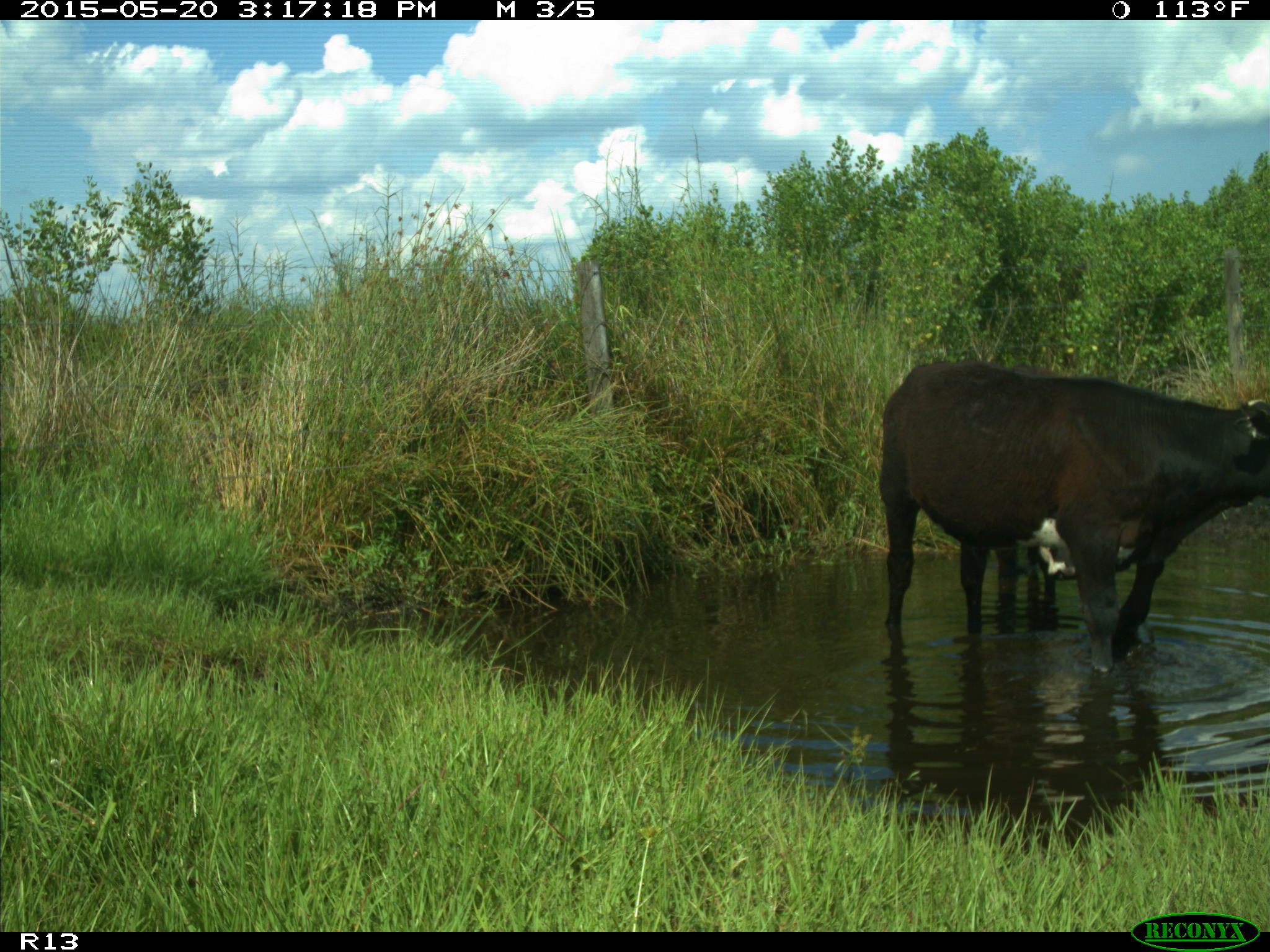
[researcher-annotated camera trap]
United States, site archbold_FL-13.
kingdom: Animalia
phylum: Chordata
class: Mammalia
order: Artiodactyla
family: Bovidae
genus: Bos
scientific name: Bos taurus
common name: domestic cow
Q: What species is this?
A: Bos taurus (domestic cow).